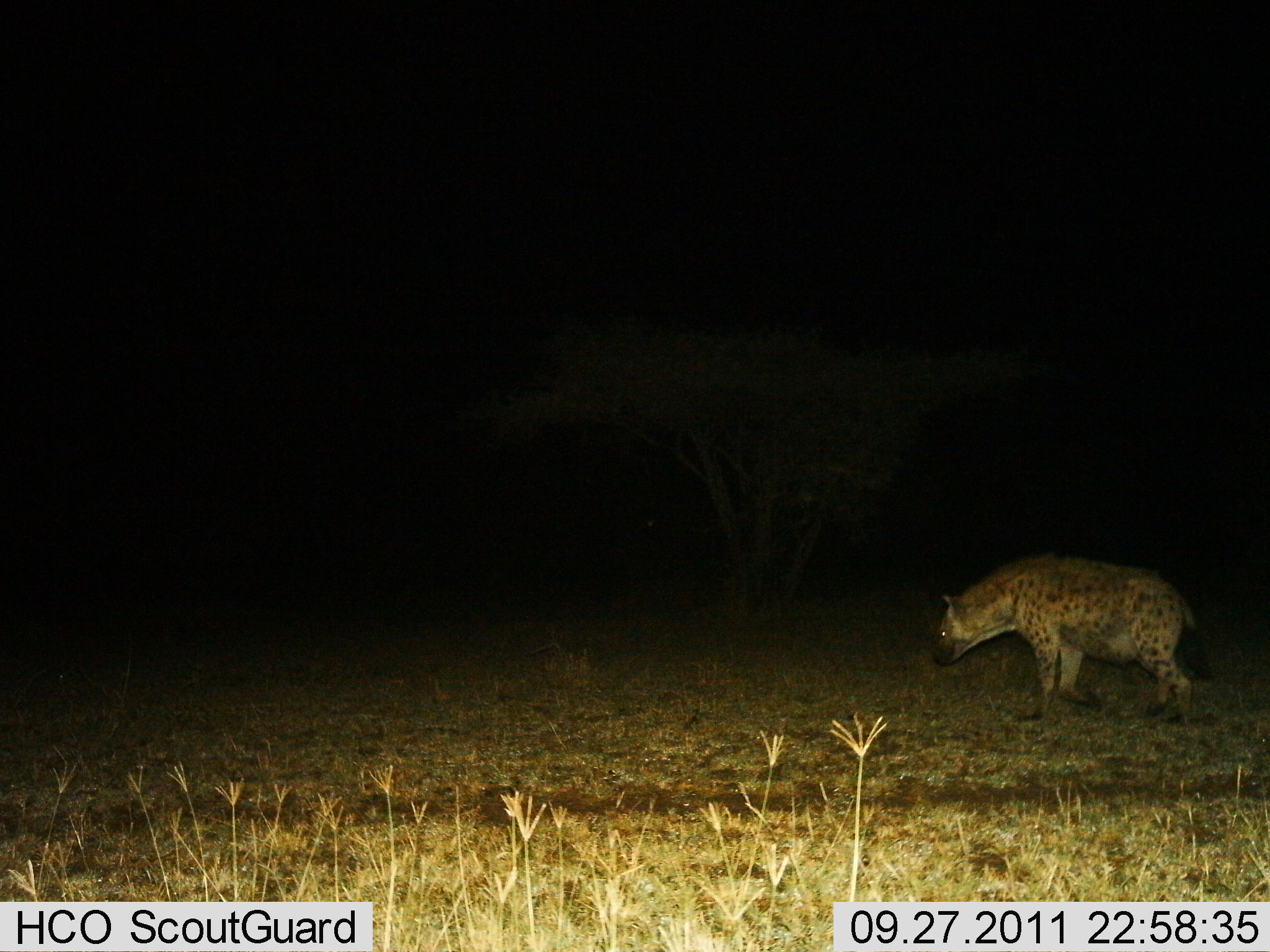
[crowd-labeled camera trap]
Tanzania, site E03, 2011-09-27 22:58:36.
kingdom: Animalia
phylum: Chordata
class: Mammalia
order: Carnivora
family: Hyaenidae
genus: Crocuta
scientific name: Crocuta crocuta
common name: spotted hyena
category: hyenaspotted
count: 1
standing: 53%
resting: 0%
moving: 47%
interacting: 0%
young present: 0%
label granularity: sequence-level